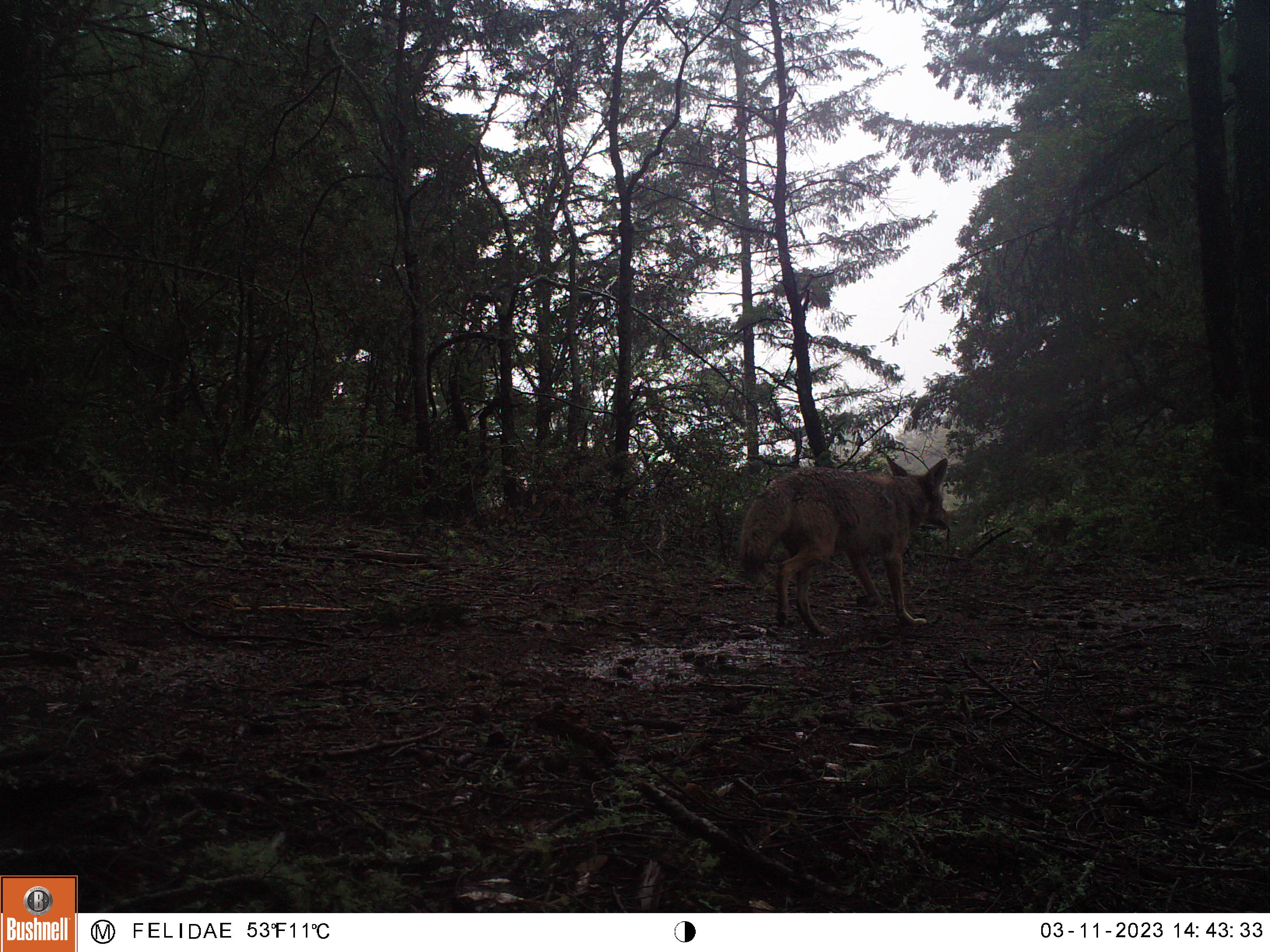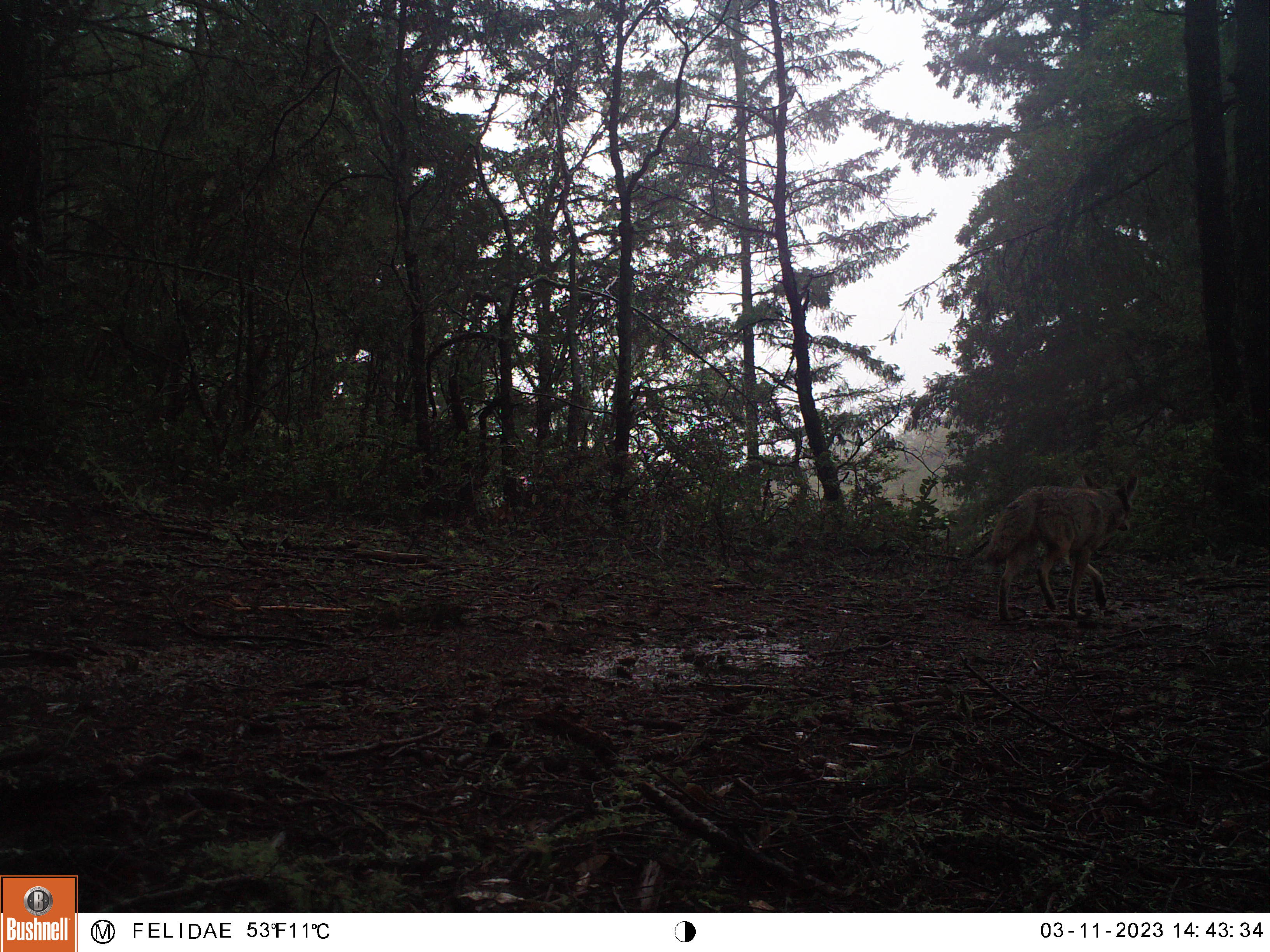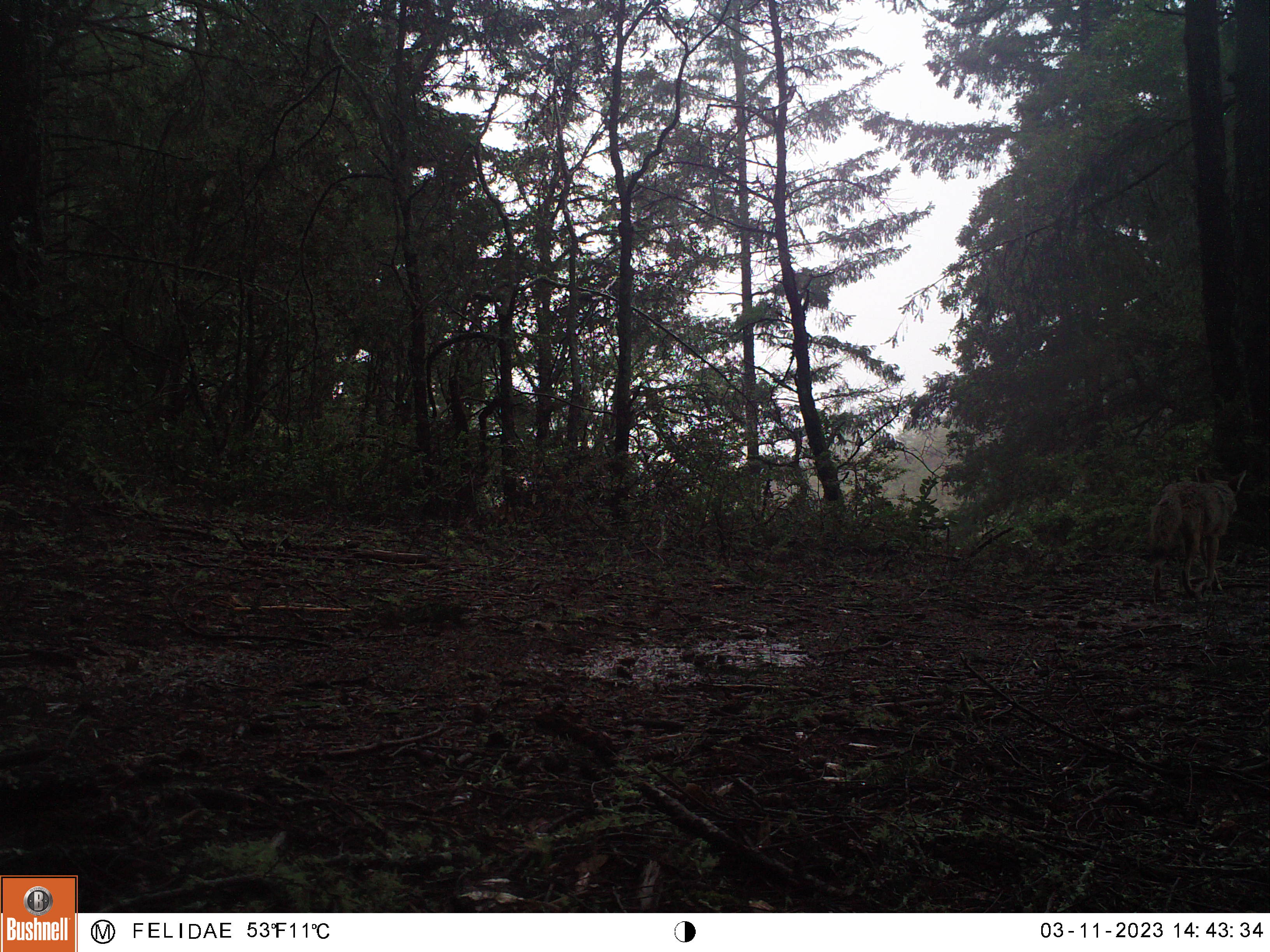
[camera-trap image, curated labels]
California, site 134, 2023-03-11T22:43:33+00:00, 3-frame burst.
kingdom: Animalia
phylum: Chordata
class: Mammalia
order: Carnivora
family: Canidae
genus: Canis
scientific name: Canis latrans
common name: coyote